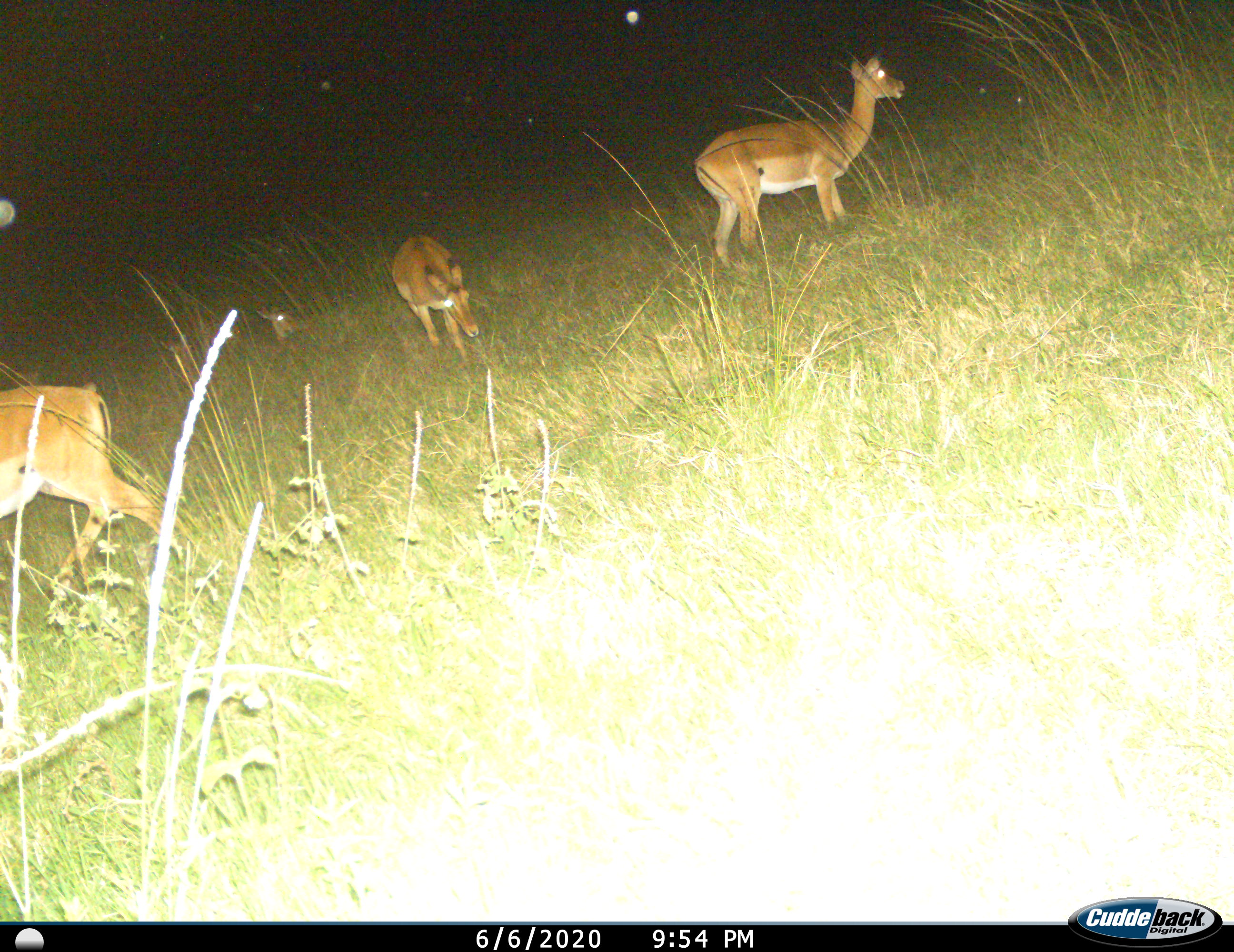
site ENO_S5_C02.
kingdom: Animalia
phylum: Chordata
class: Mammalia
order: Artiodactyla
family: Bovidae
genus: Aepyceros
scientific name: Aepyceros melampus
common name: impala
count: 4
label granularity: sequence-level